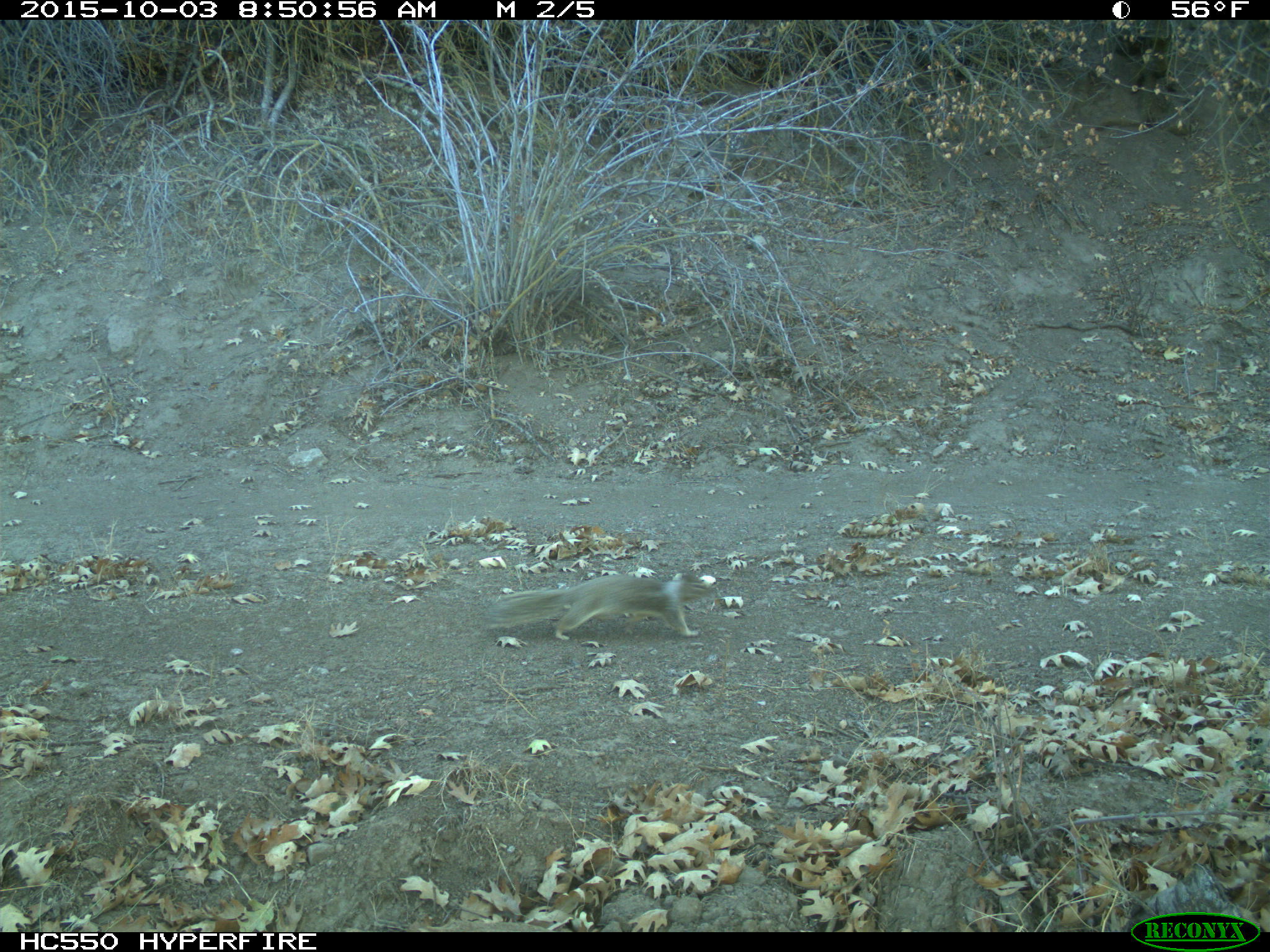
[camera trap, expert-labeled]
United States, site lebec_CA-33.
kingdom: Animalia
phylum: Chordata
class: Mammalia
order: Rodentia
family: Sciuridae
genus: Otospermophilus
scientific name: Otospermophilus beecheyi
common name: california ground squirrel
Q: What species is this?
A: Otospermophilus beecheyi (california ground squirrel).